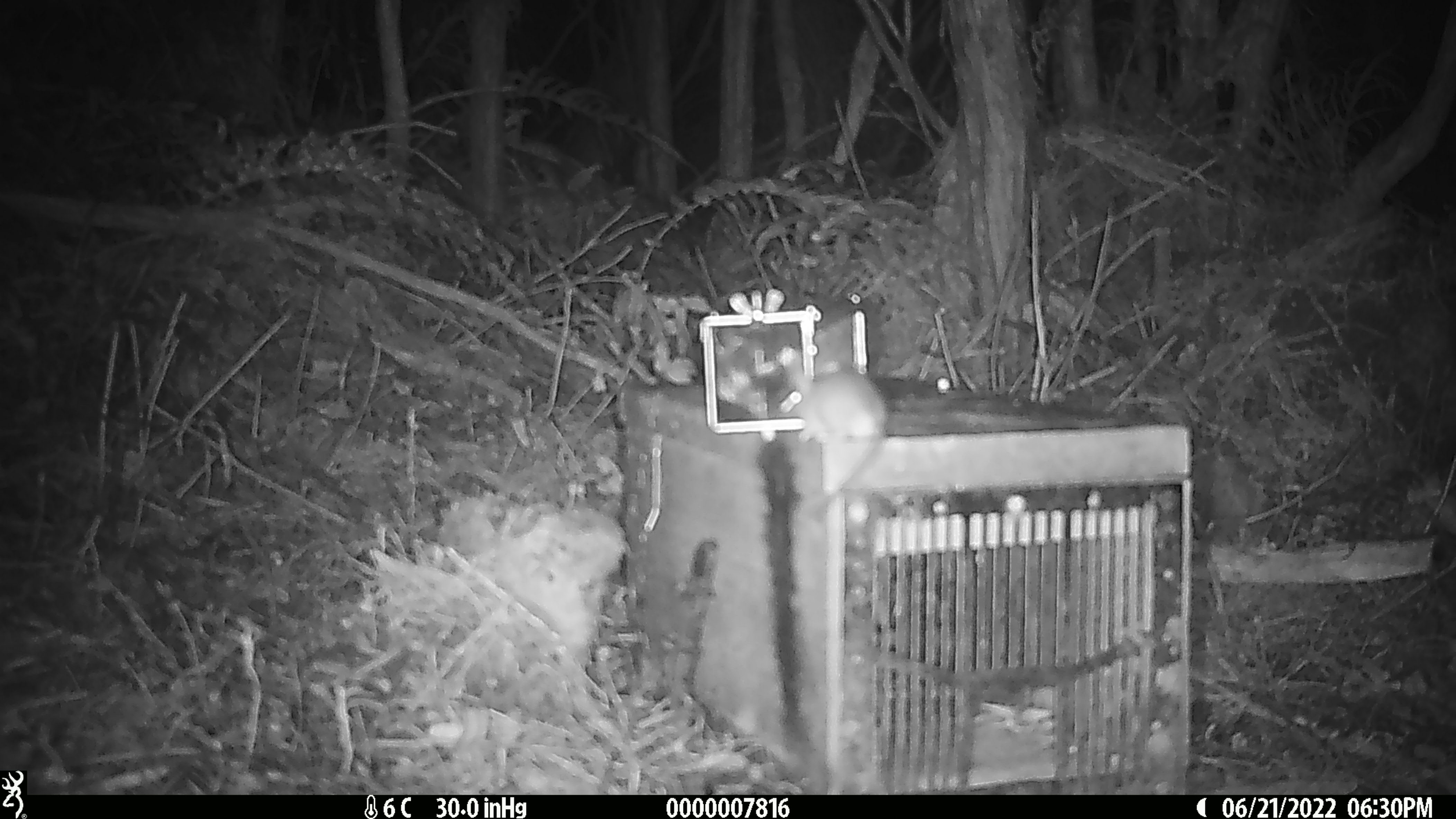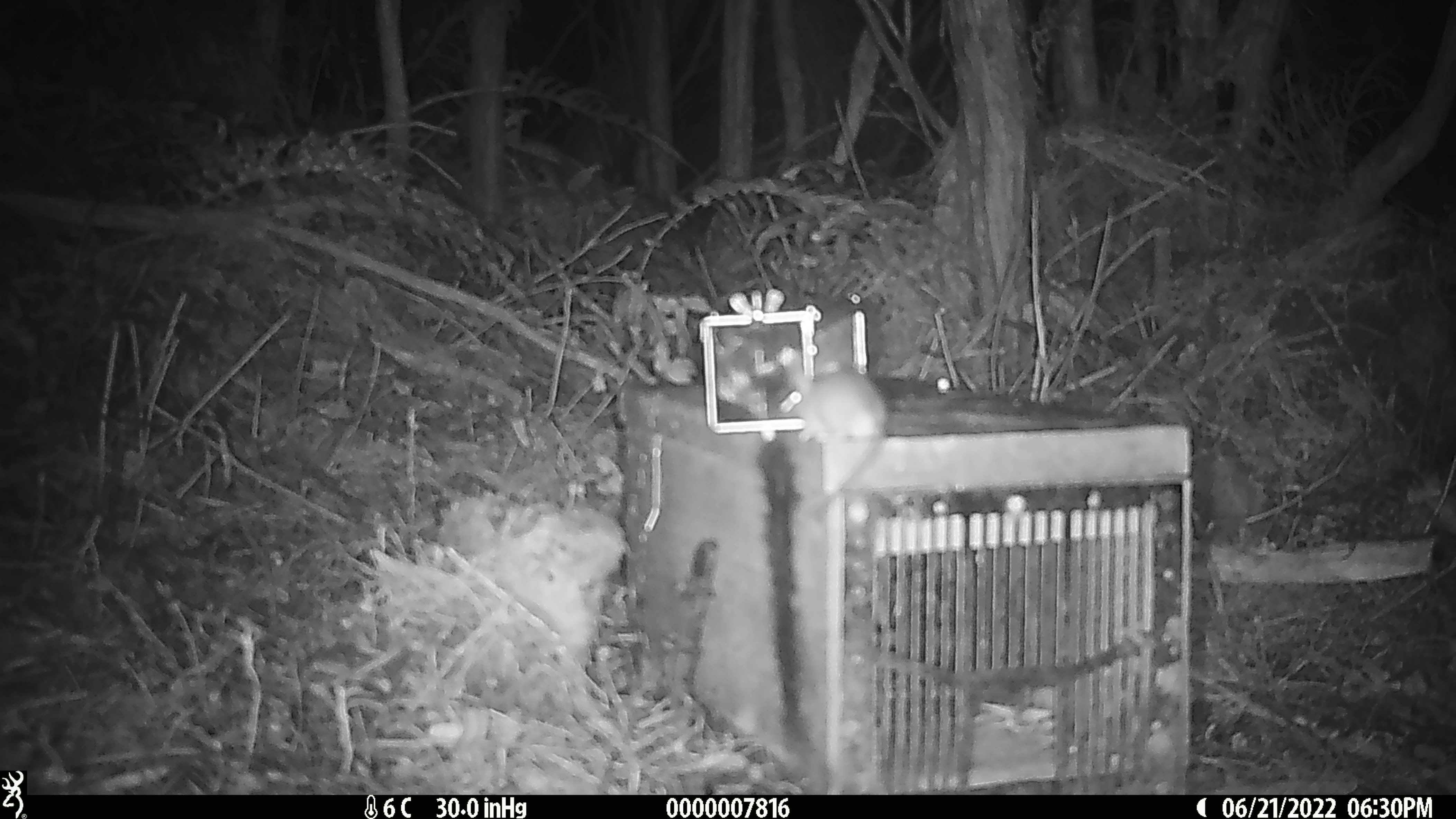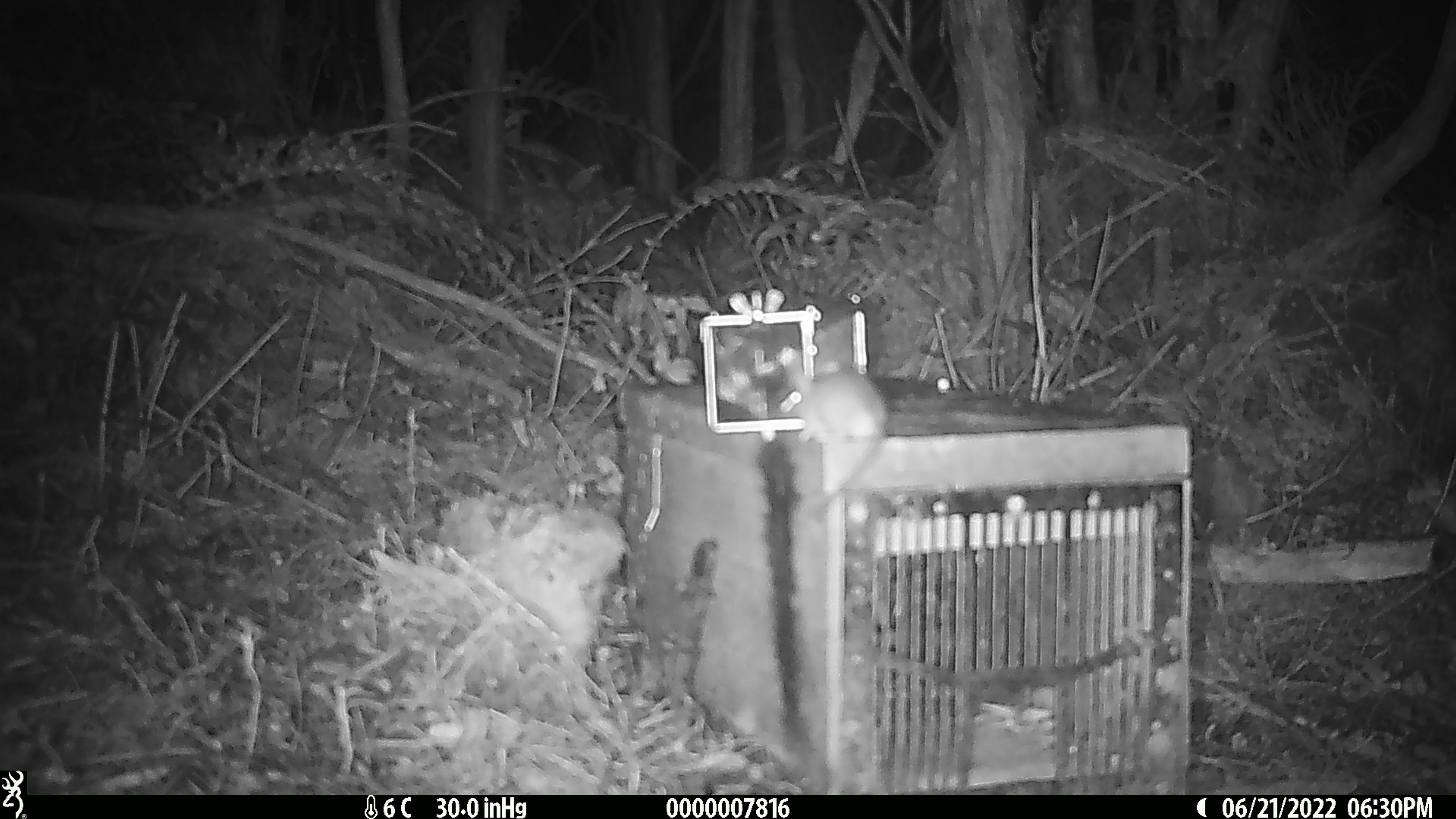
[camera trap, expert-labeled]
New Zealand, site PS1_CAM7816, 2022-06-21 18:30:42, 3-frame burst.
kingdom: Animalia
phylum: Chordata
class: Mammalia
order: Rodentia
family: Muridae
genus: Mus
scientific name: Mus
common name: mouse